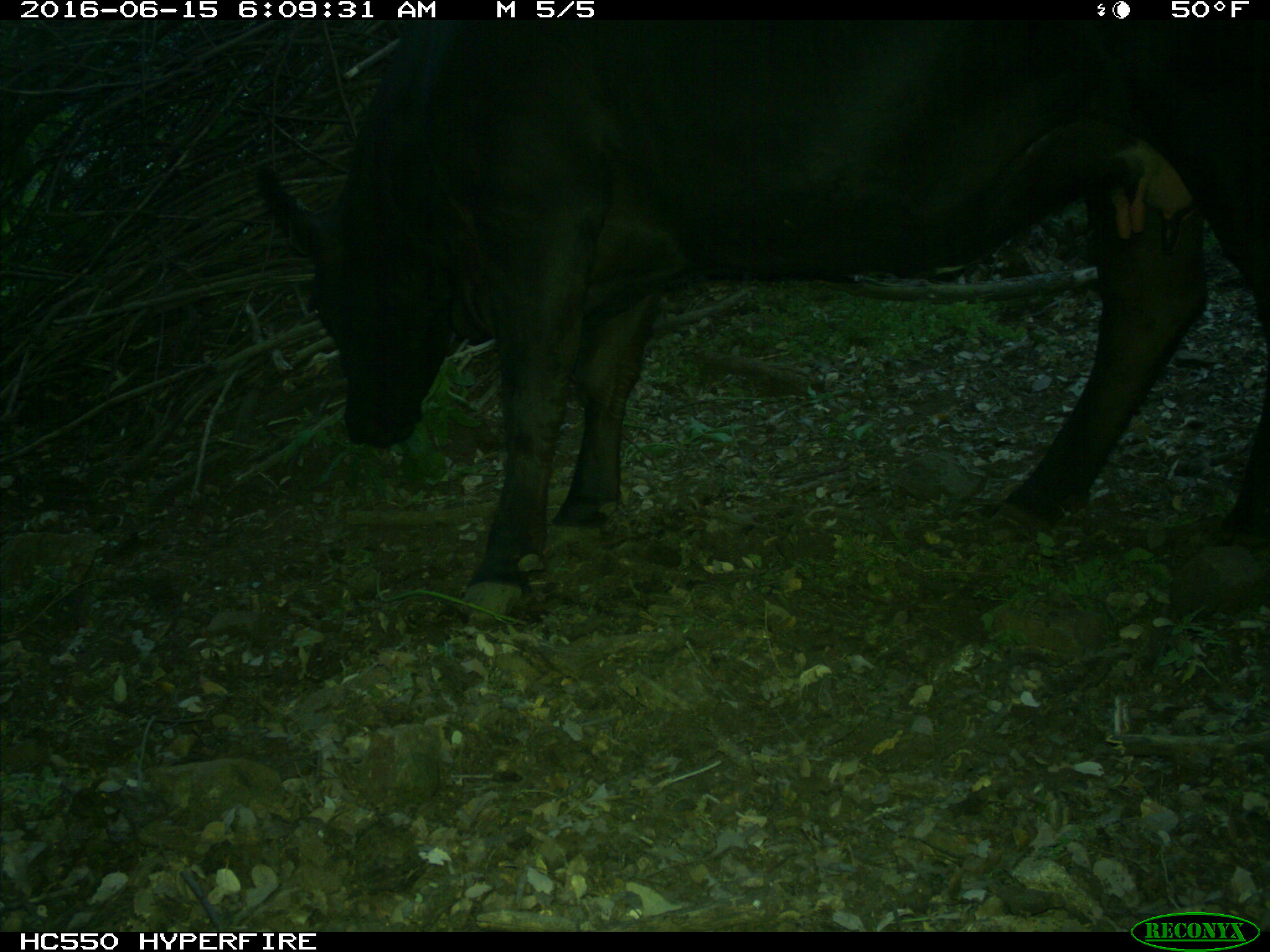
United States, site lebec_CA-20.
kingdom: Animalia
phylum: Chordata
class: Mammalia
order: Artiodactyla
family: Bovidae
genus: Bos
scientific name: Bos taurus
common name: domestic cow